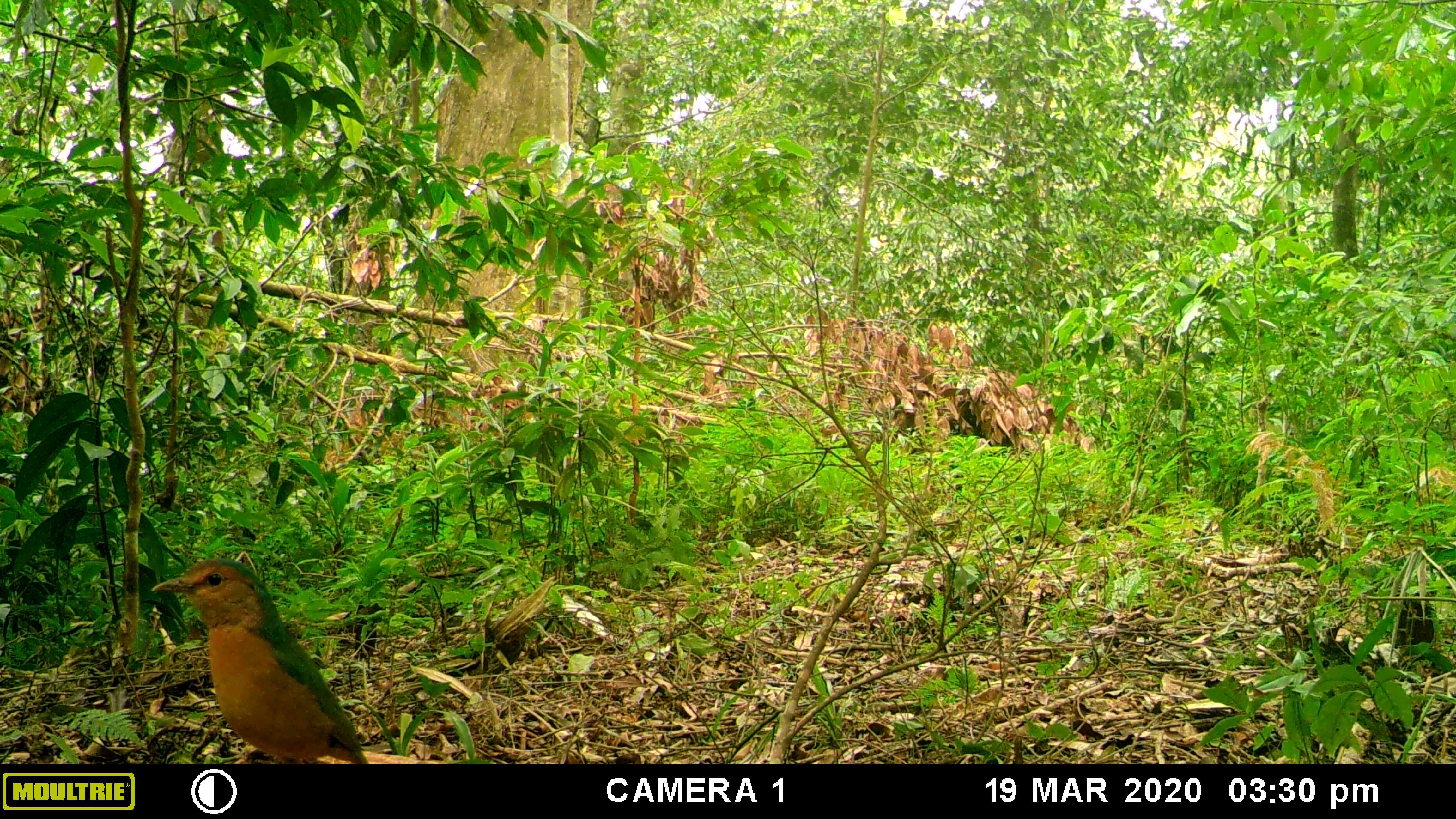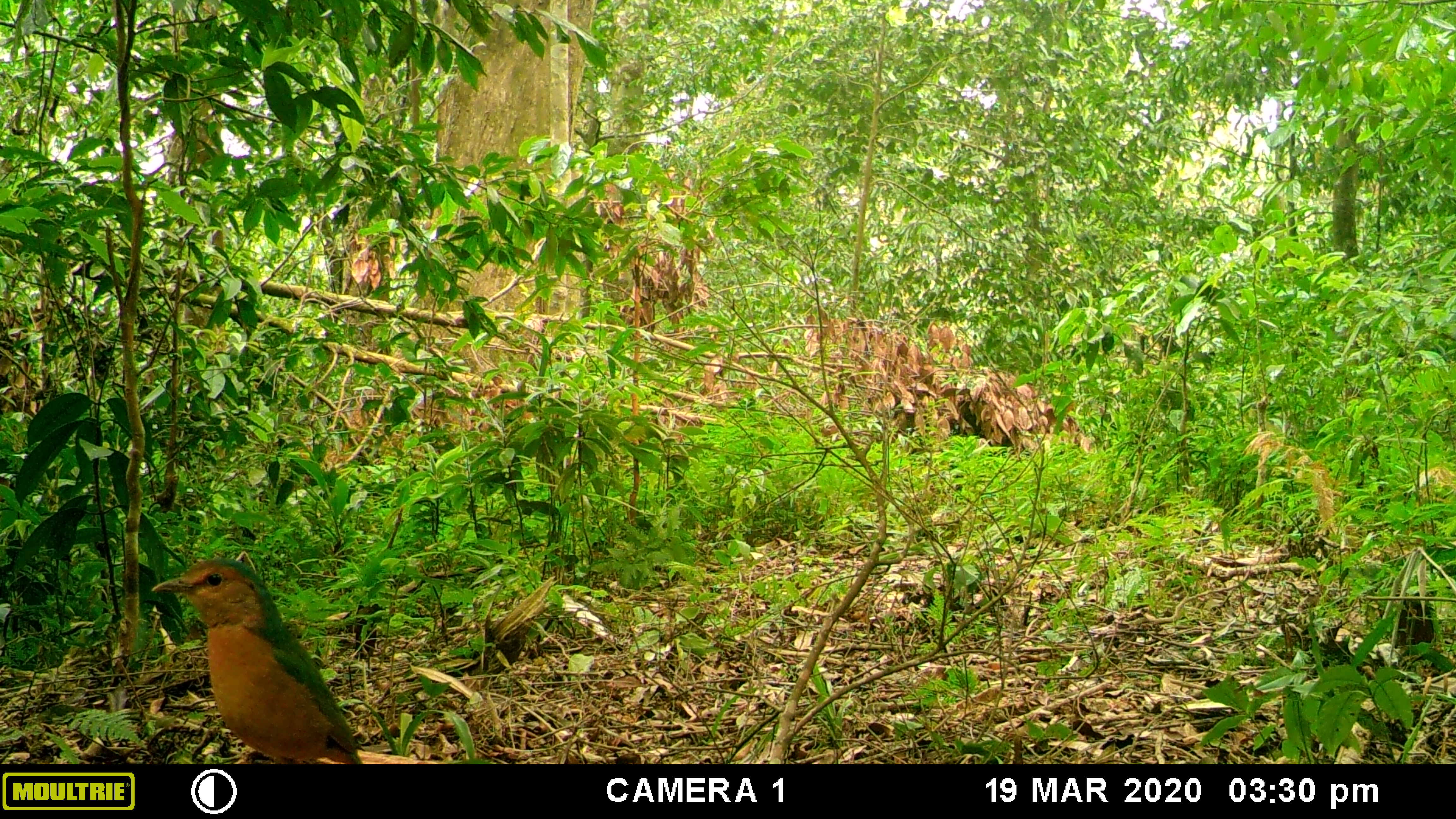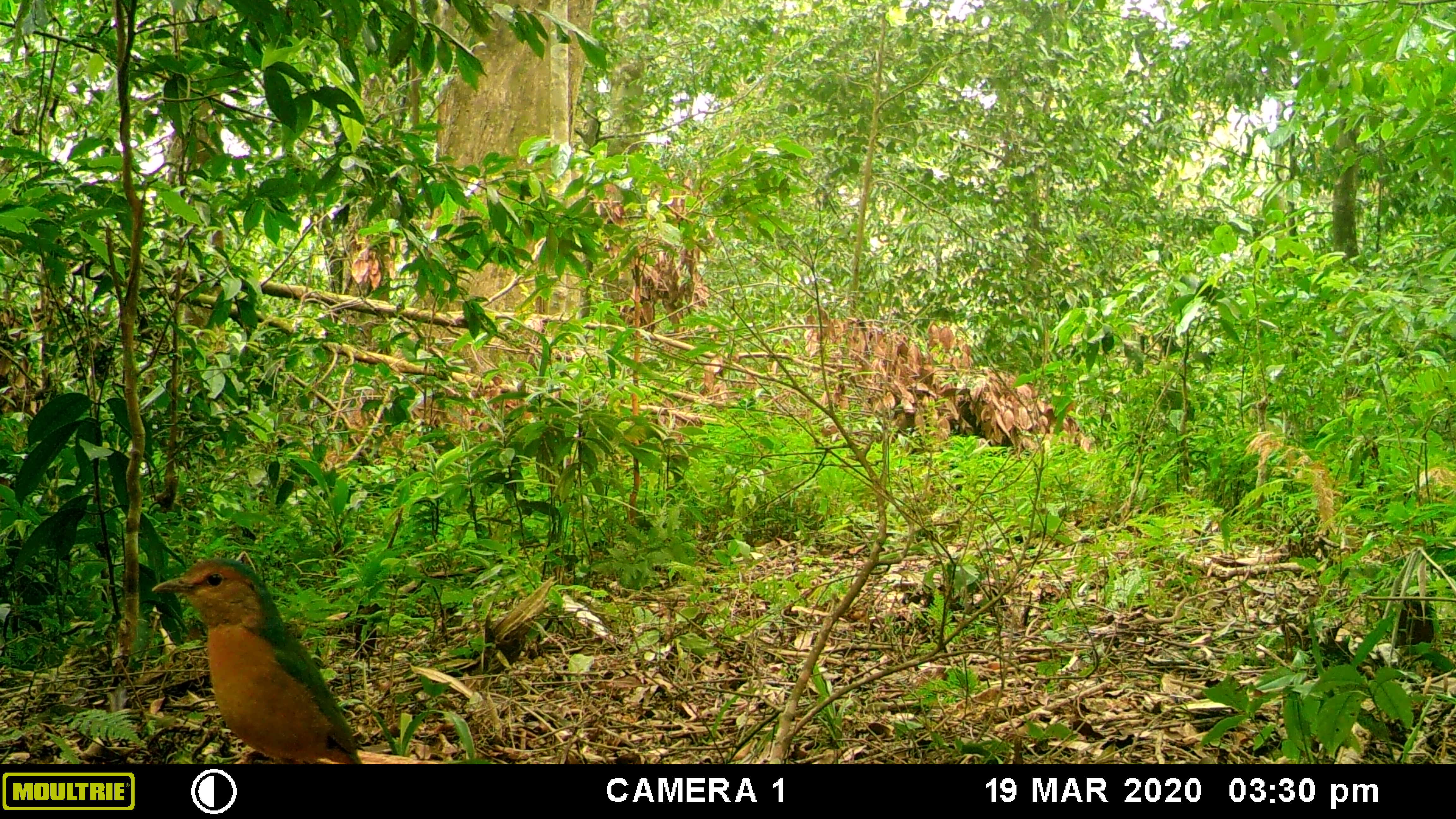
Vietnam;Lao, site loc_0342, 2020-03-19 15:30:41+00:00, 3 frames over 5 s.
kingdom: Animalia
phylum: Chordata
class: Aves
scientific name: Aves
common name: bird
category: unidentified bird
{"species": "unidentified bird (bird) (Aves)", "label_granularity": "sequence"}